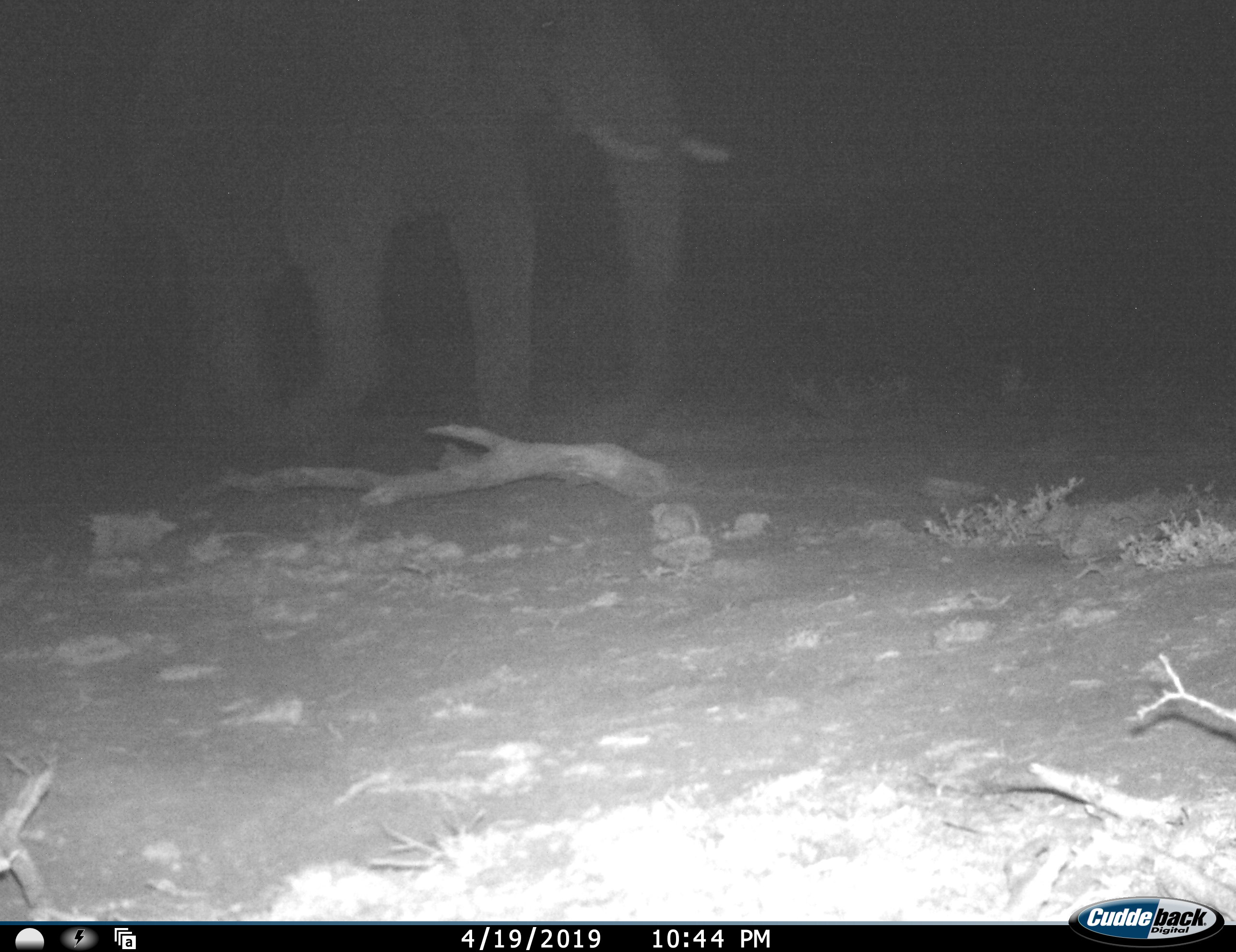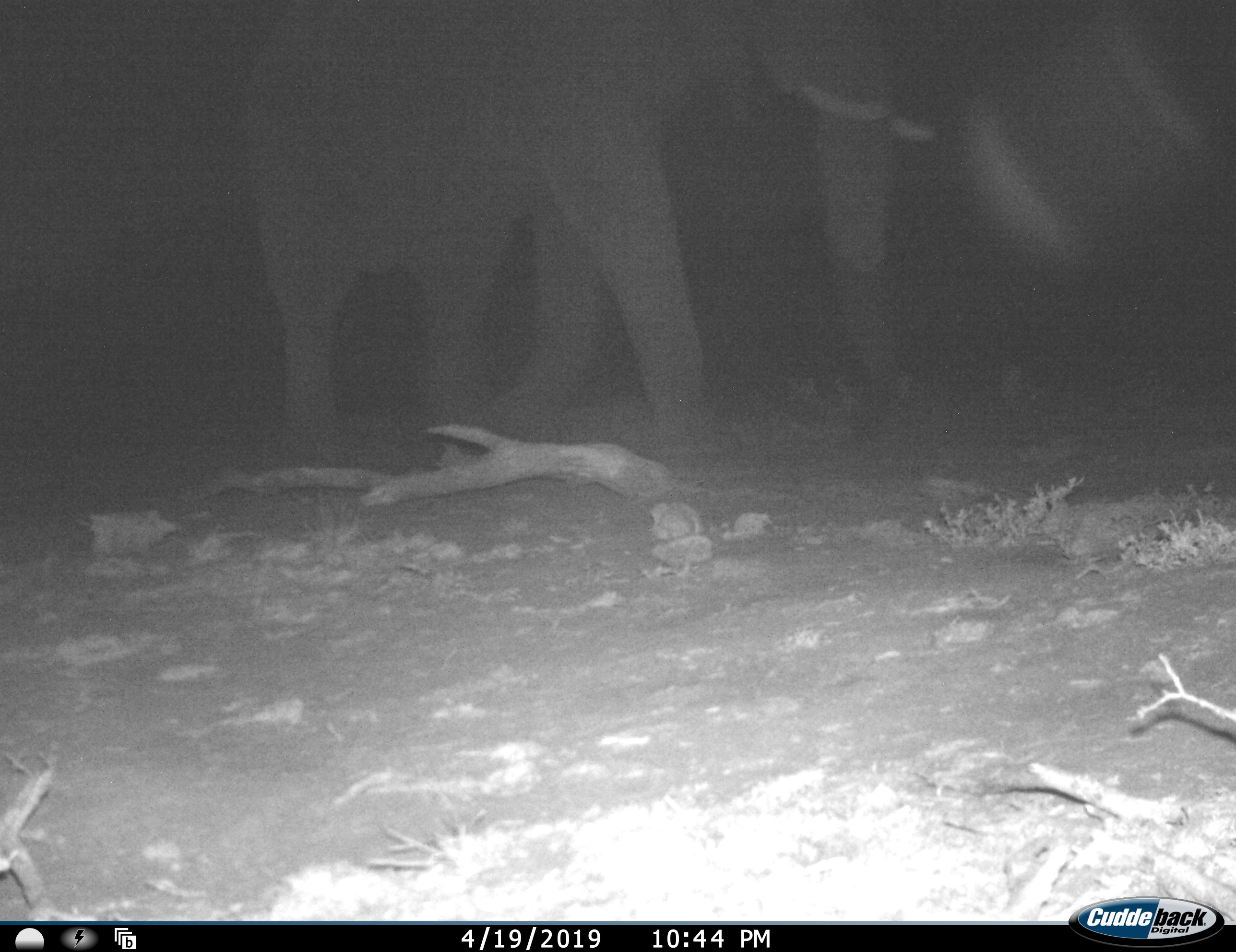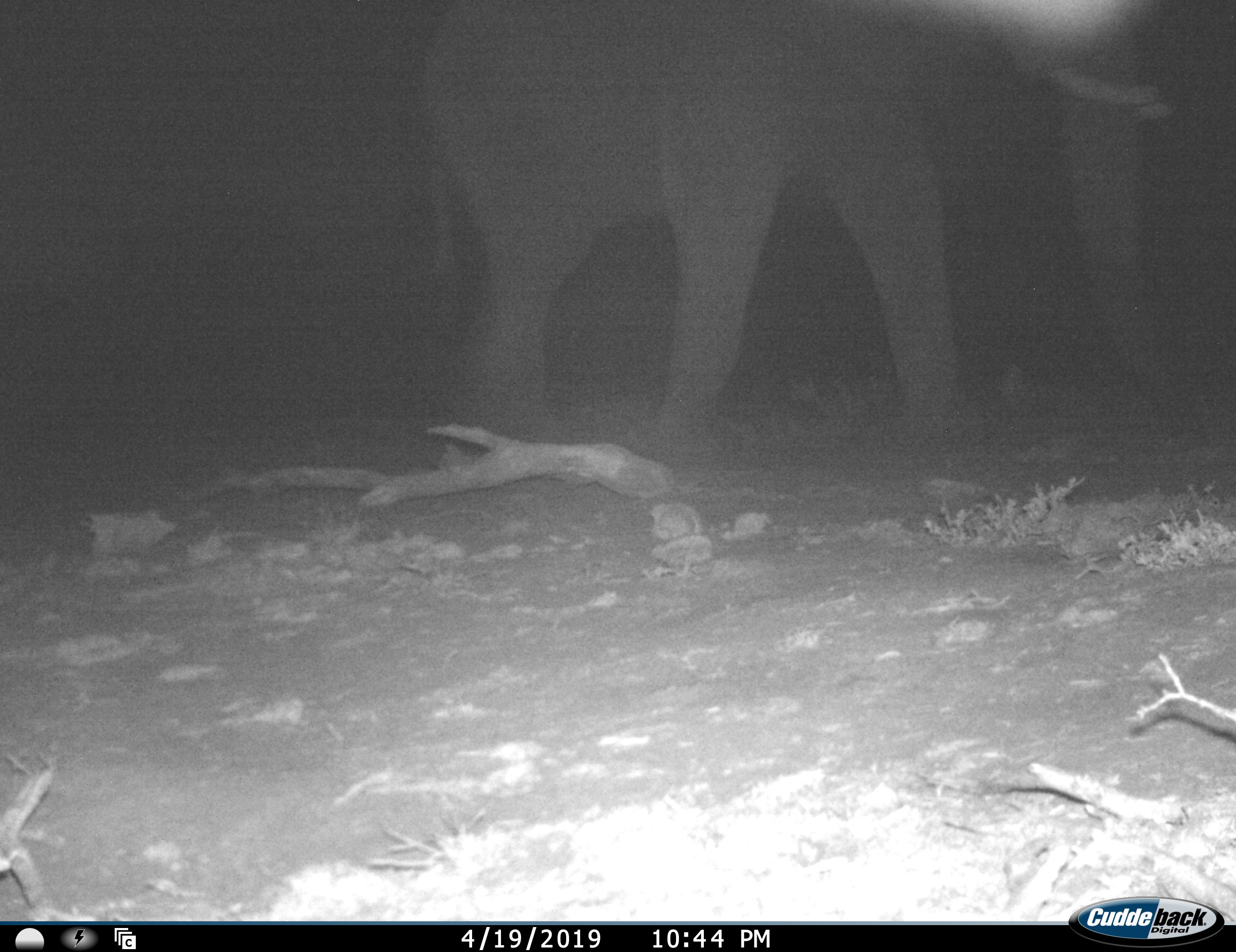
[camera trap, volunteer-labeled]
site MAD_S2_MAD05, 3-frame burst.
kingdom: Animalia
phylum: Chordata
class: Mammalia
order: Proboscidea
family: Elephantidae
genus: Loxodonta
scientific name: Loxodonta africana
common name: african bush elephant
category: elephant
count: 1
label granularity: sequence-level